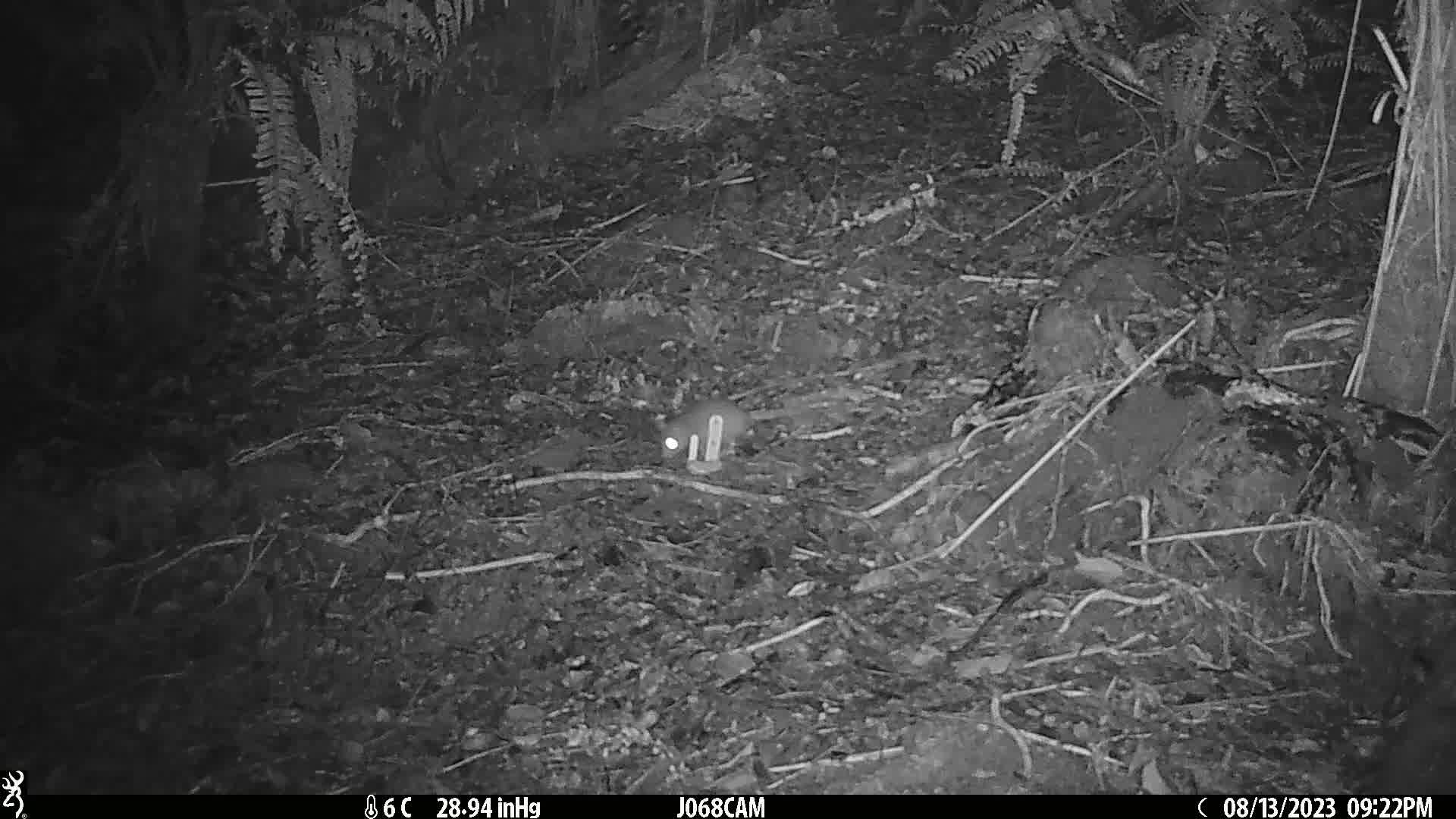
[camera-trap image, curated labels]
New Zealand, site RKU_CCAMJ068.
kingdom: Animalia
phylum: Chordata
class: Mammalia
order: Rodentia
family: Muridae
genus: Rattus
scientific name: Rattus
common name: rat